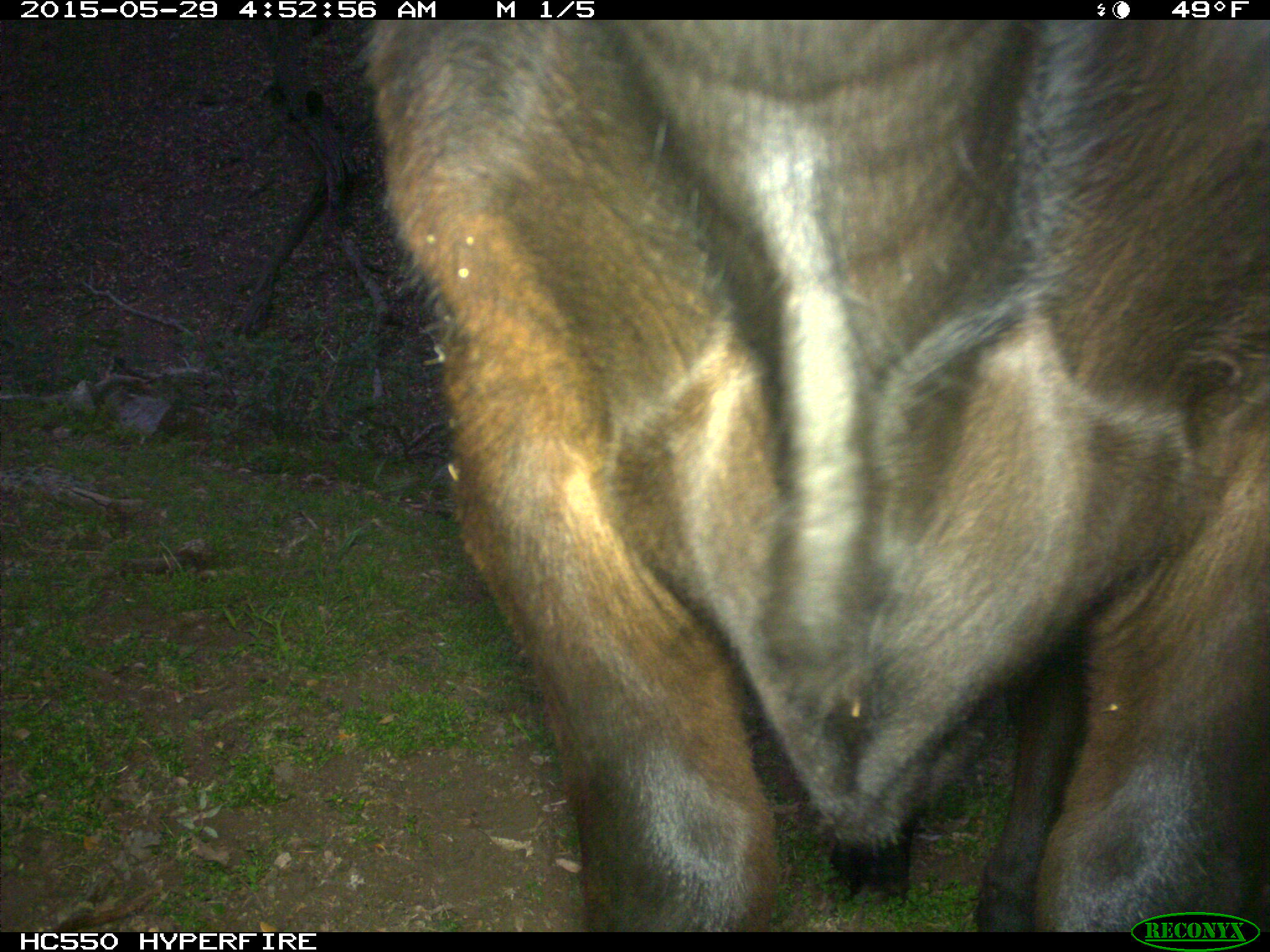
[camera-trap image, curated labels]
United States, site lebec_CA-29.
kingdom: Animalia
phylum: Chordata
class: Mammalia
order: Artiodactyla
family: Bovidae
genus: Bos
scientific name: Bos taurus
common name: domestic cow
Bos taurus (domestic cow).